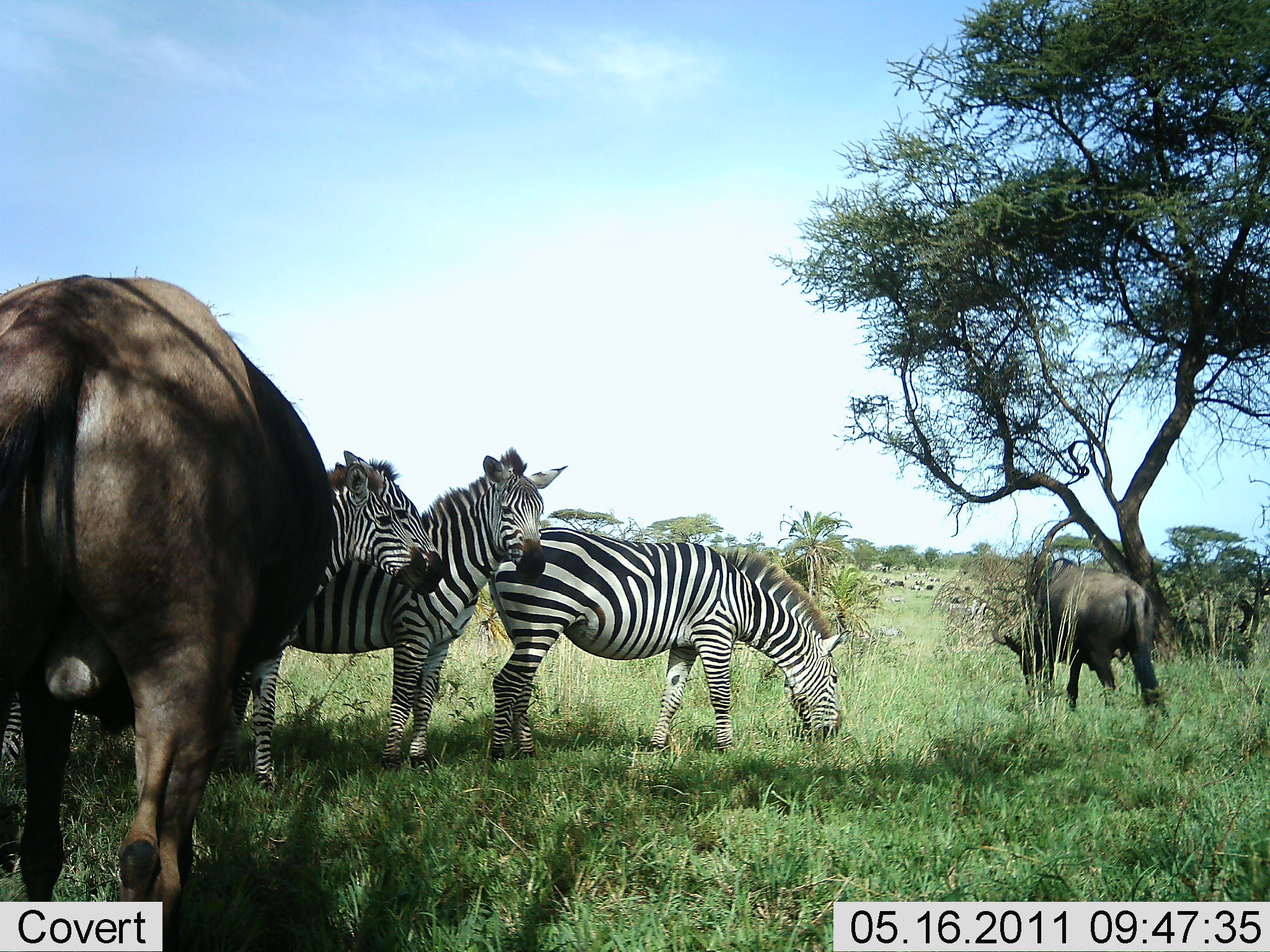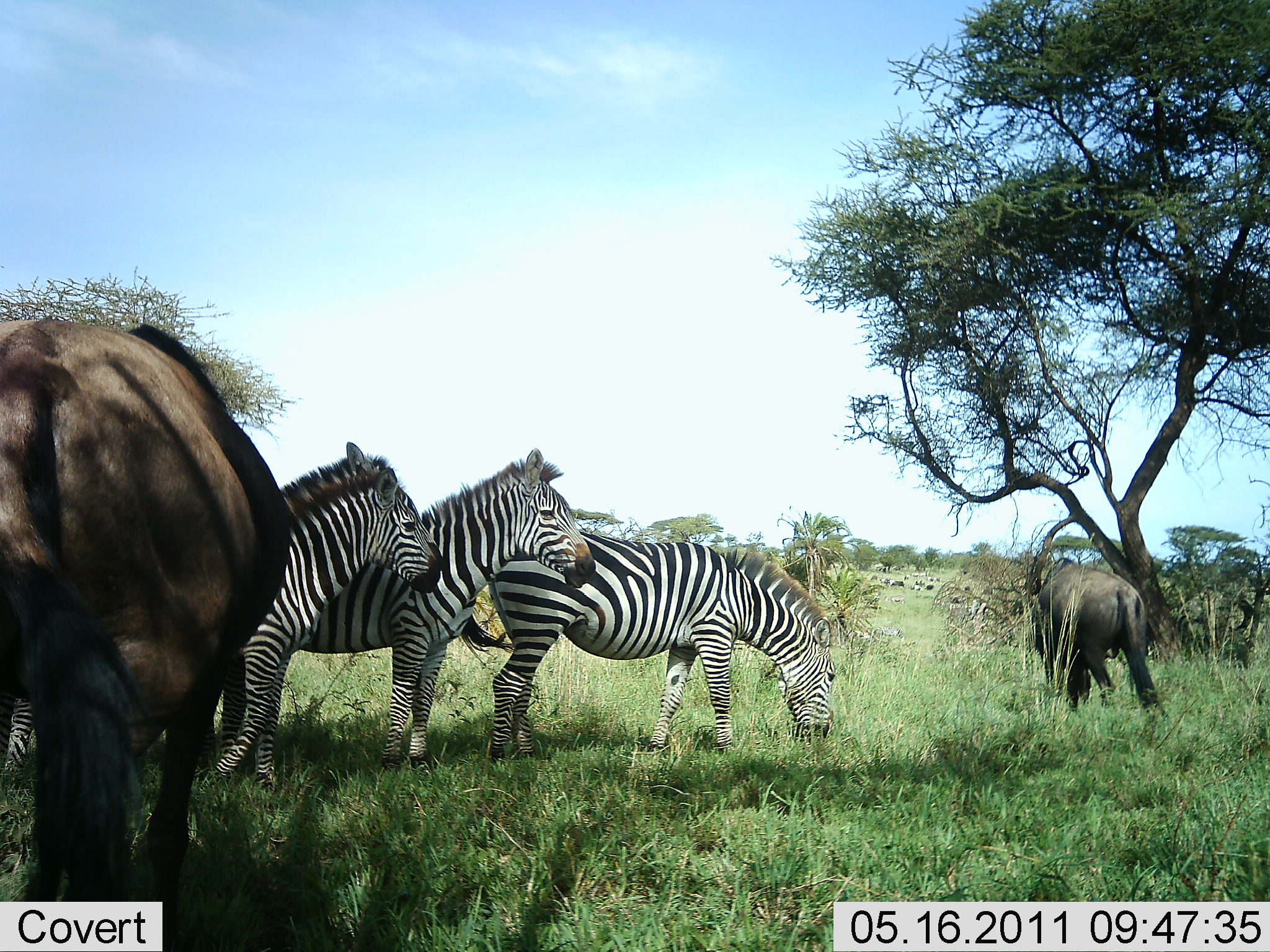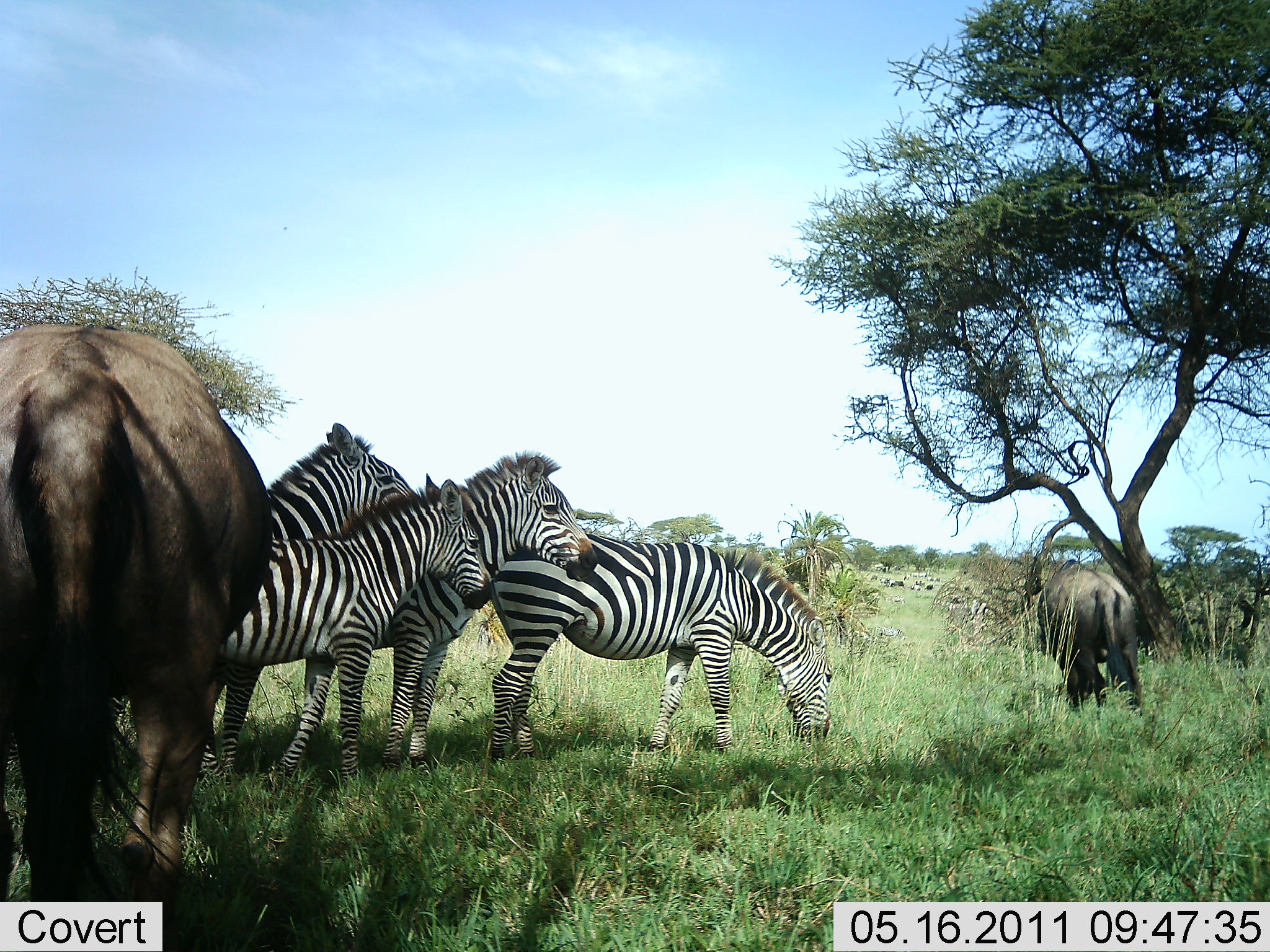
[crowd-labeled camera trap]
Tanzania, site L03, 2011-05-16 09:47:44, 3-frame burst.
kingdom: Animalia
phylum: Chordata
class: Mammalia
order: Artiodactyla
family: Bovidae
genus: Connochaetes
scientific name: Connochaetes taurinus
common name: blue wildebeest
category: wildebeest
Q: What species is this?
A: Wildebeest (blue wildebeest) (Connochaetes taurinus).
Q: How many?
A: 2.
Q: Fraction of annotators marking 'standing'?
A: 33%.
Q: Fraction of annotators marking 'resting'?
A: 0%.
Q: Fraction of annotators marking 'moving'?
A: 8%.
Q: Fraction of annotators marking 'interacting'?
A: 0%.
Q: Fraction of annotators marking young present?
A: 0%.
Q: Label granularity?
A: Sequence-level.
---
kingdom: Animalia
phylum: Chordata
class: Mammalia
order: Perissodactyla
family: Equidae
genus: Equus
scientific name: Equus quagga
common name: plains zebra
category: zebra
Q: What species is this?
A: Zebra (plains zebra) (Equus quagga).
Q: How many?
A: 4.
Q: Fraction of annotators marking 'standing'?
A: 74%.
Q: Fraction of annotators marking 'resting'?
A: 11%.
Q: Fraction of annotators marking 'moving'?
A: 11%.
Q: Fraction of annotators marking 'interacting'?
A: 5%.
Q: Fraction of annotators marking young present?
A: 16%.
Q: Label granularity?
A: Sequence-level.